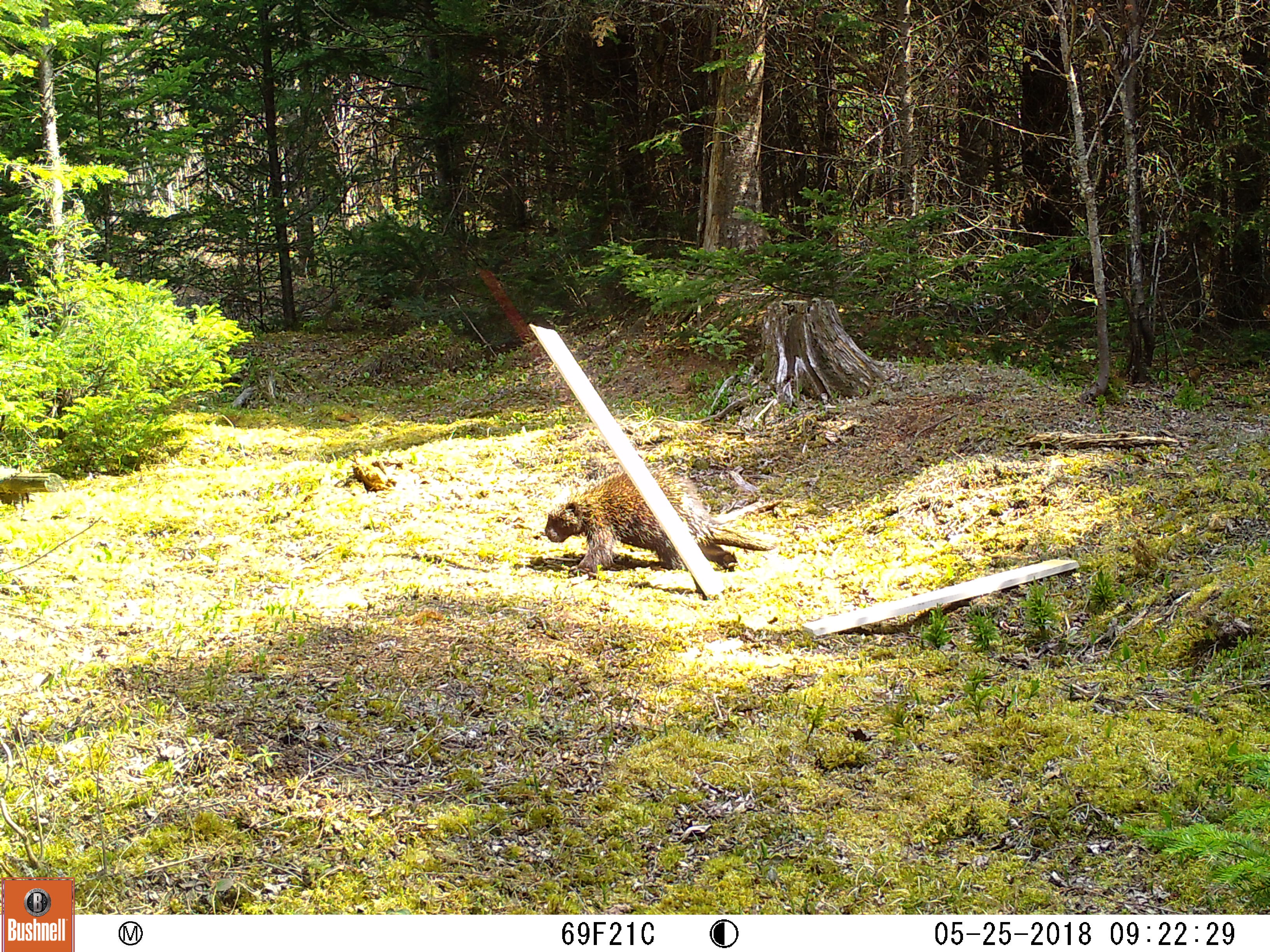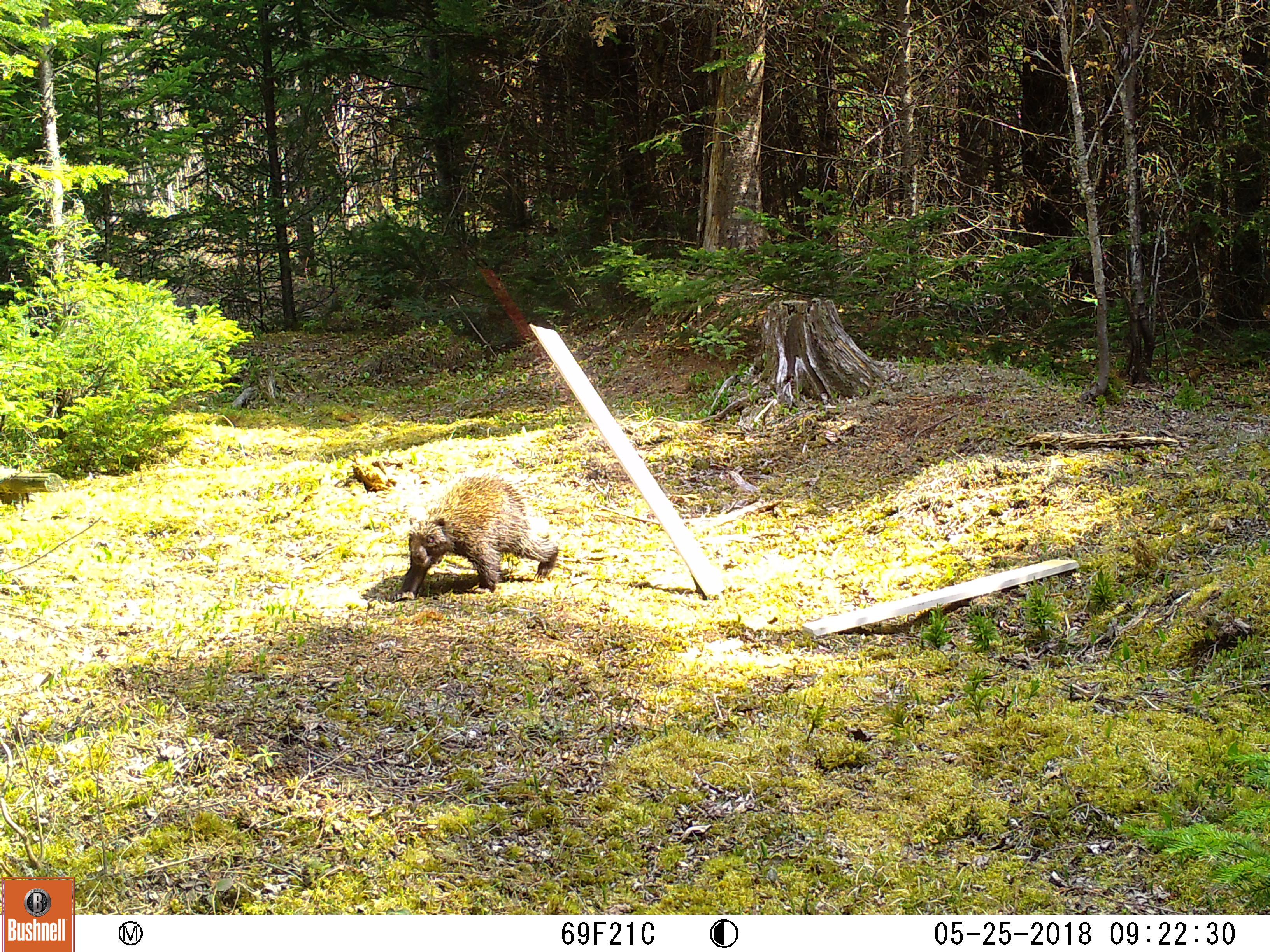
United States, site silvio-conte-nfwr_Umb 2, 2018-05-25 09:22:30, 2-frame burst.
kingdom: Animalia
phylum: Chordata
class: Mammalia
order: Rodentia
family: Erethizontidae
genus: Erethizon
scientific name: Erethizon dorsatum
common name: porcupine